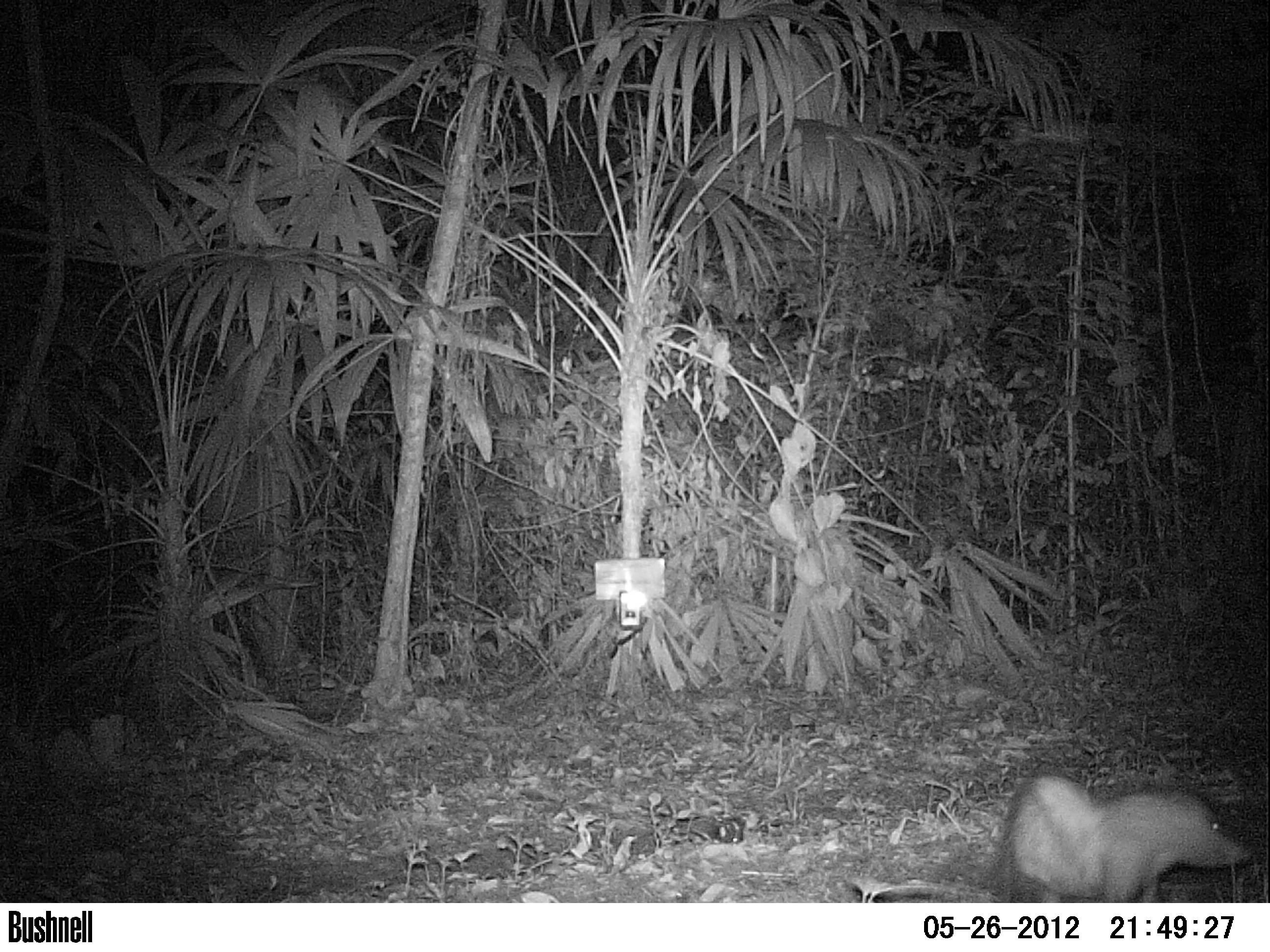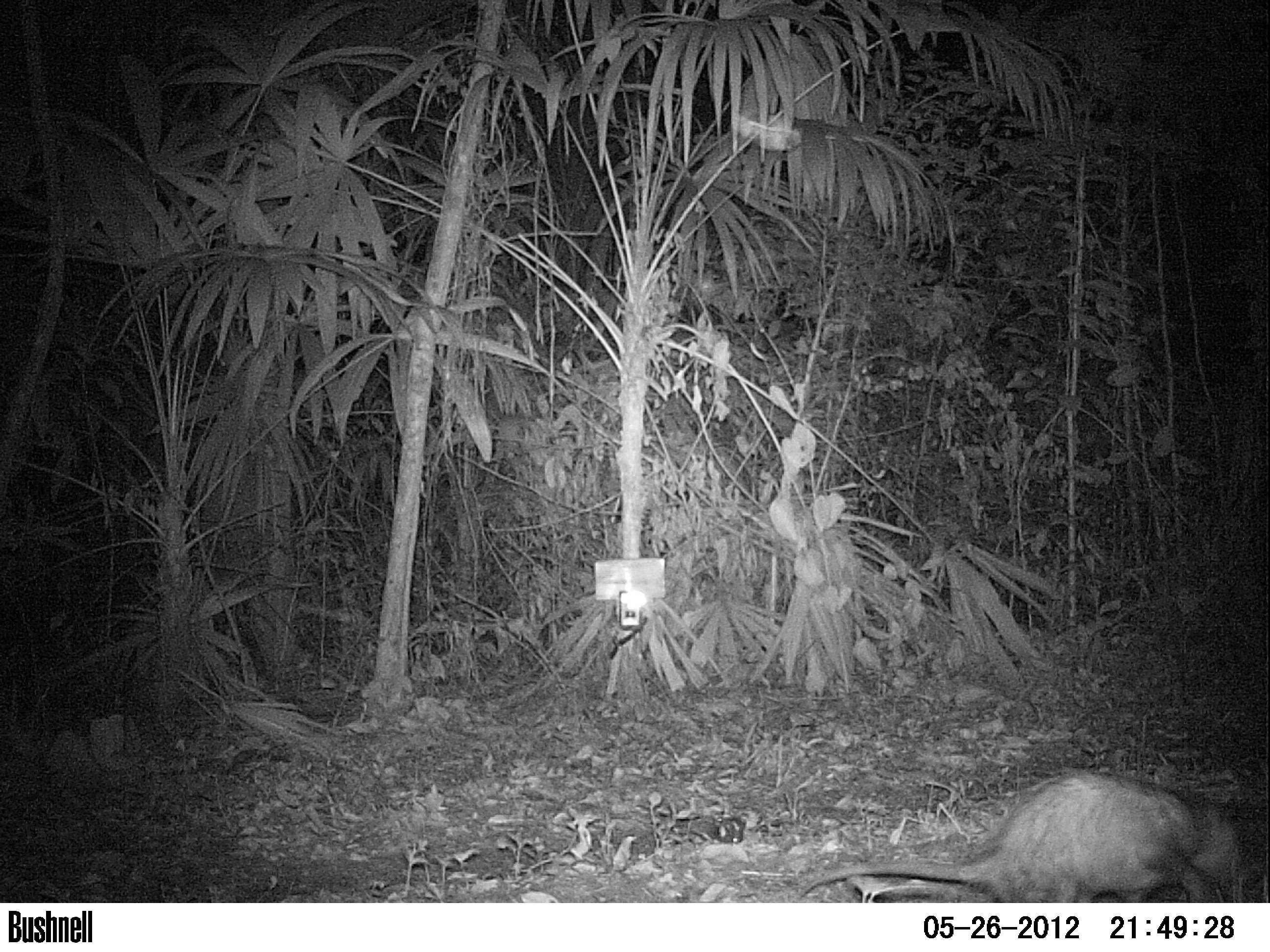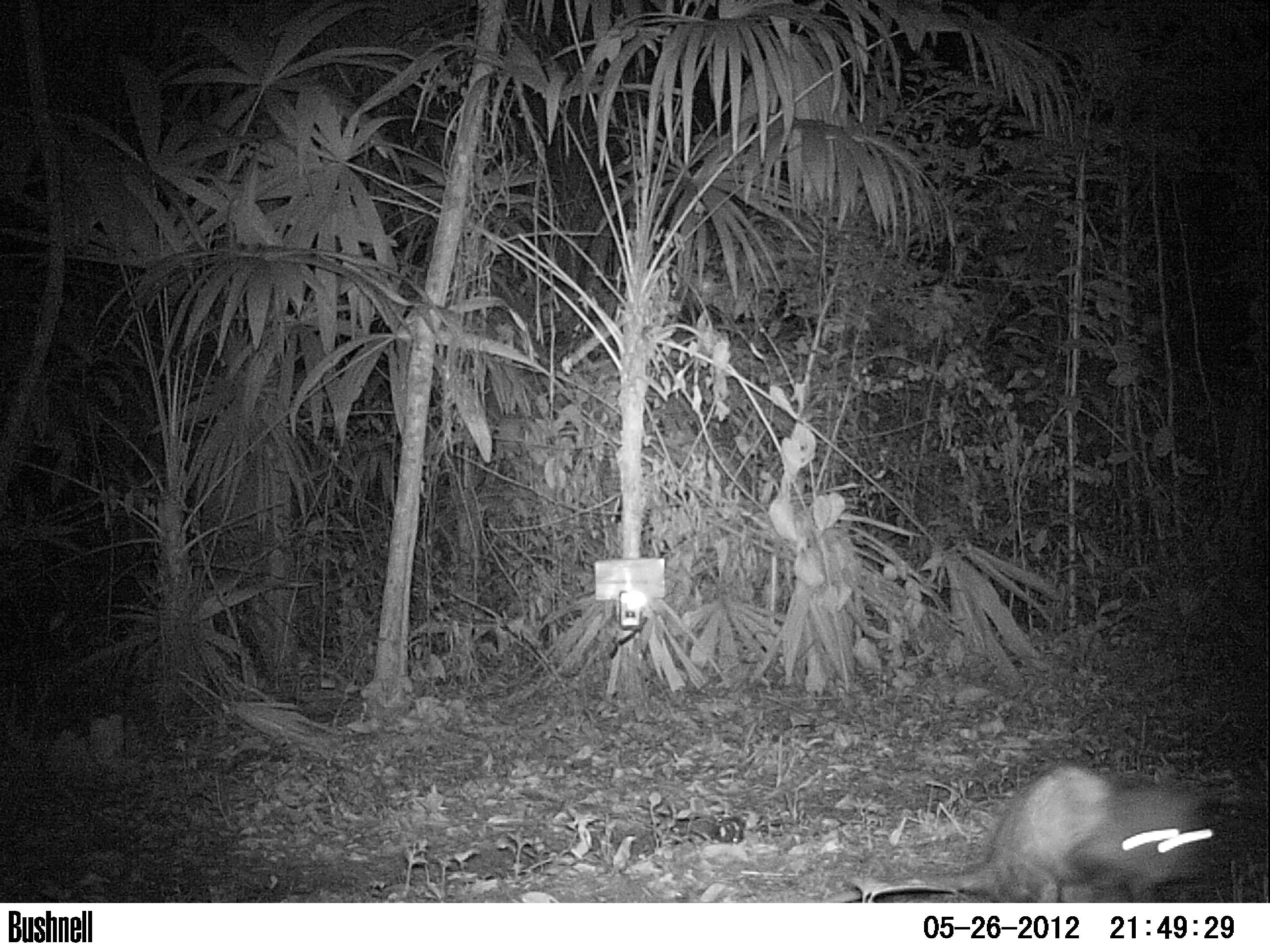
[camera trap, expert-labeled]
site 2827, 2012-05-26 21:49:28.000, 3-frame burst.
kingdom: Animalia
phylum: Chordata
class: Mammalia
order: Didelphimorphia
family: Didelphidae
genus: Didelphis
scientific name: Didelphis virginiana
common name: virginia opossum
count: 1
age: adult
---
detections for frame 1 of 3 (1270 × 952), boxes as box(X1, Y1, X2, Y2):
didelphis virginiana: box(983, 772, 1251, 903)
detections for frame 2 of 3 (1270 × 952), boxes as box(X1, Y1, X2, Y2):
didelphis virginiana: box(796, 768, 1249, 903)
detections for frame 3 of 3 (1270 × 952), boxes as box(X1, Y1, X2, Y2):
didelphis virginiana: box(820, 763, 1215, 903)